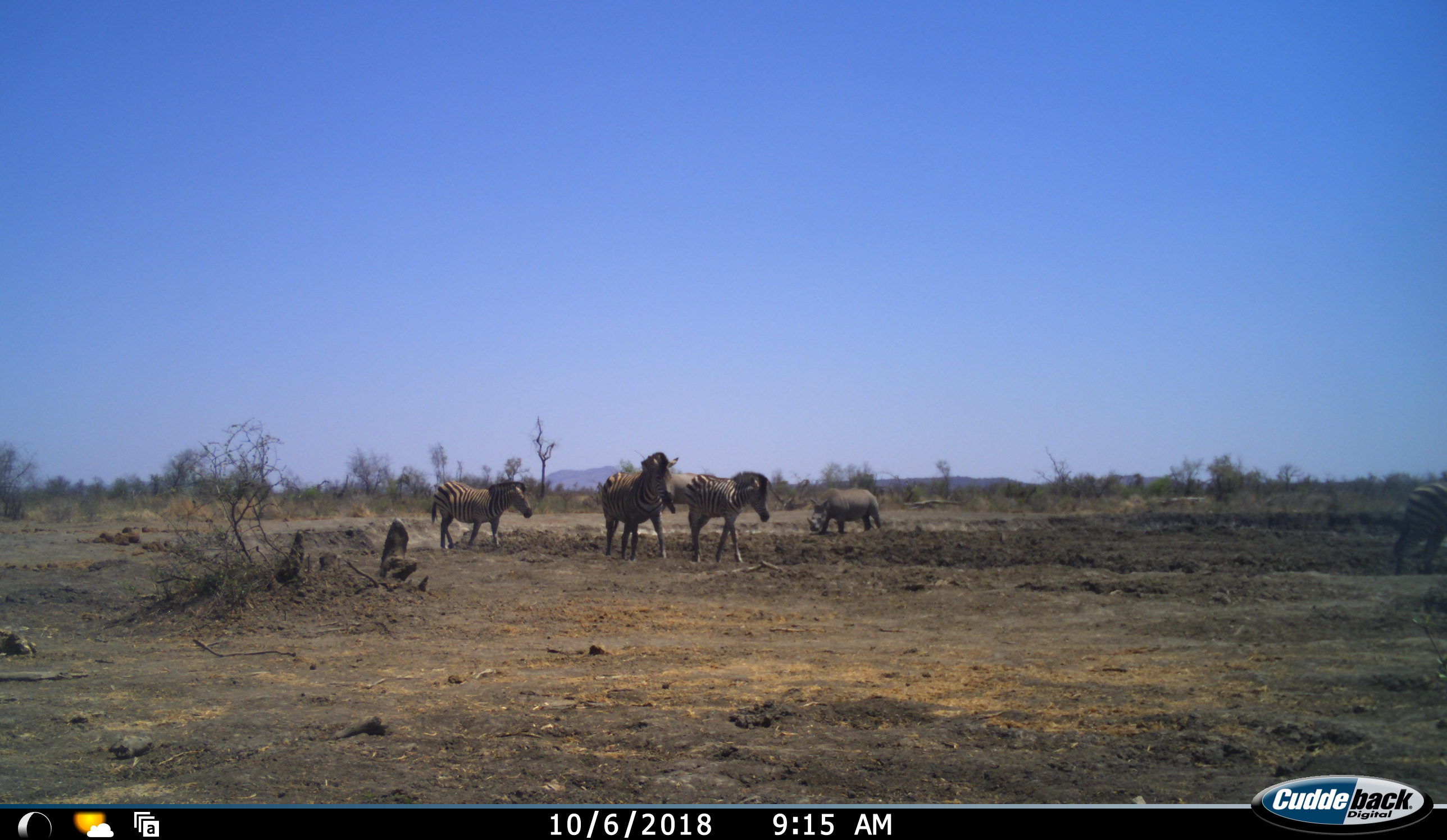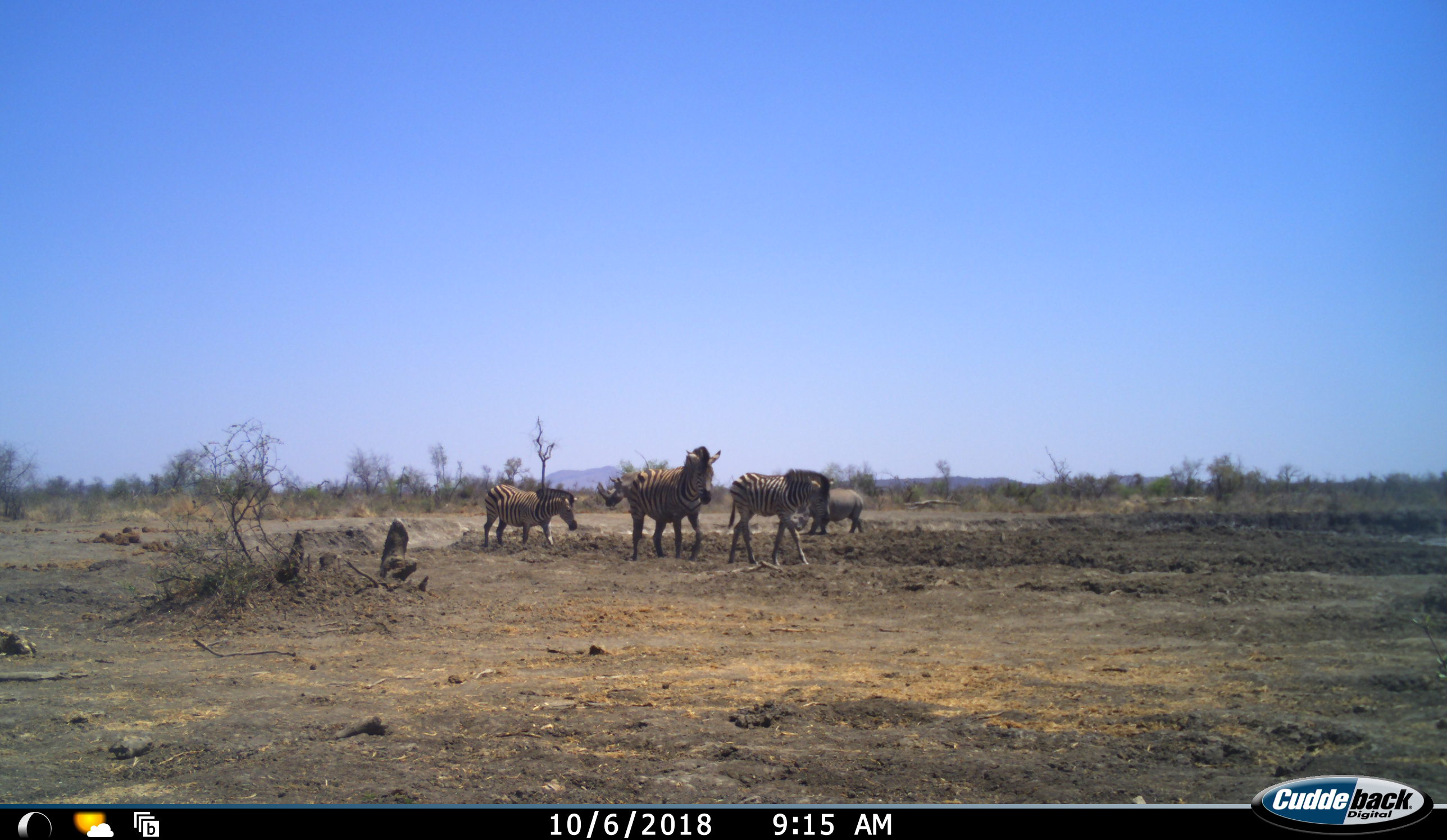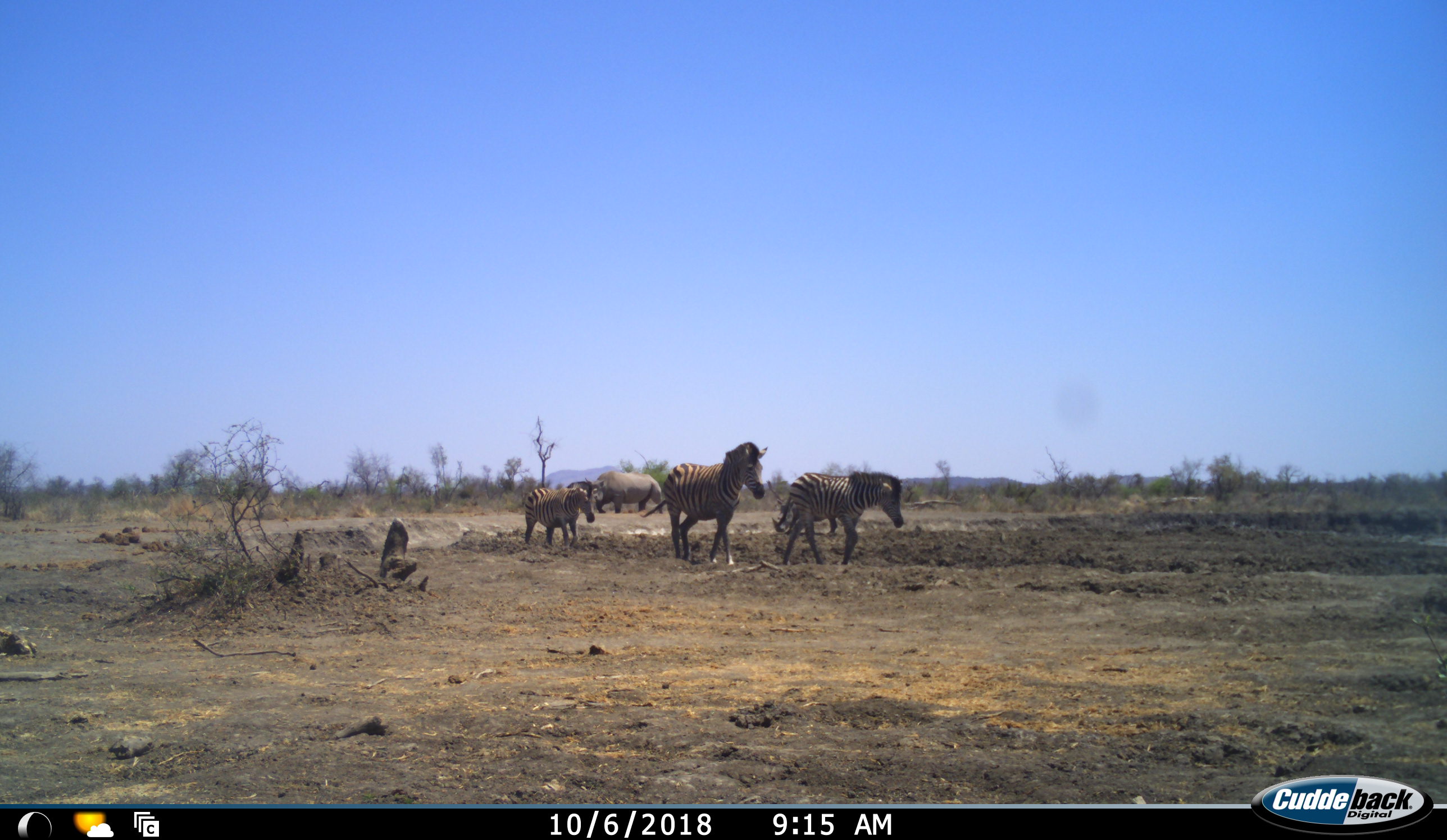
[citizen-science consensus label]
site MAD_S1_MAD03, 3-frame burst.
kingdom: Animalia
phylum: Chordata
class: Mammalia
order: Perissodactyla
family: Rhinocerotidae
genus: Ceratotherium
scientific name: Ceratotherium simum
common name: white rhinoceros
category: rhinoceroswhite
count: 2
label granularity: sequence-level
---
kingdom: Animalia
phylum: Chordata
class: Mammalia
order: Perissodactyla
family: Equidae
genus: Equus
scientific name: Equus quagga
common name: plains zebra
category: zebraplains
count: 3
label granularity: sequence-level